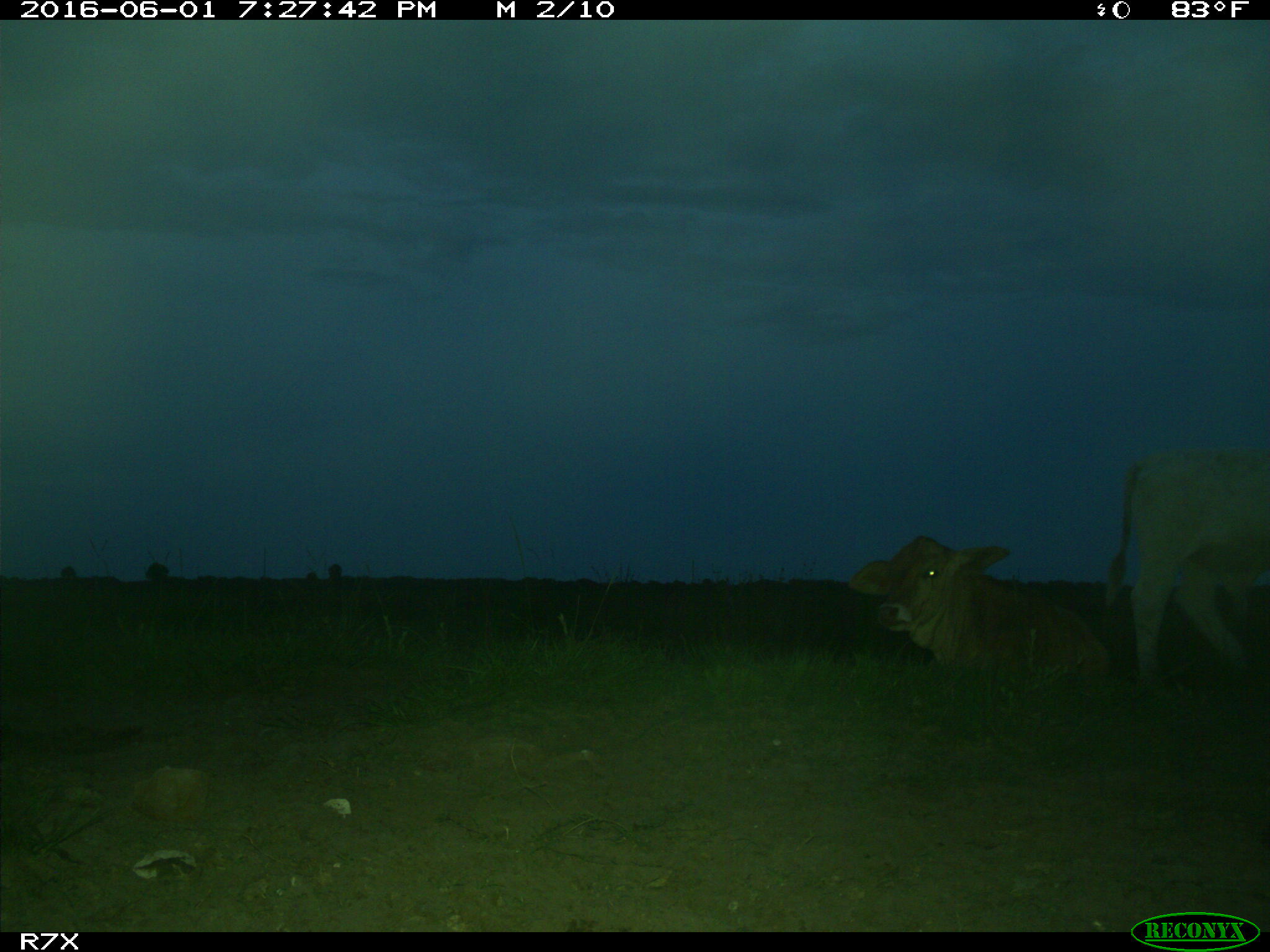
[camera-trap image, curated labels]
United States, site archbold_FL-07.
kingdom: Animalia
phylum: Chordata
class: Mammalia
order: Artiodactyla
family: Bovidae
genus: Bos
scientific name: Bos taurus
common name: domestic cow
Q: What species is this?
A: Bos taurus (domestic cow).